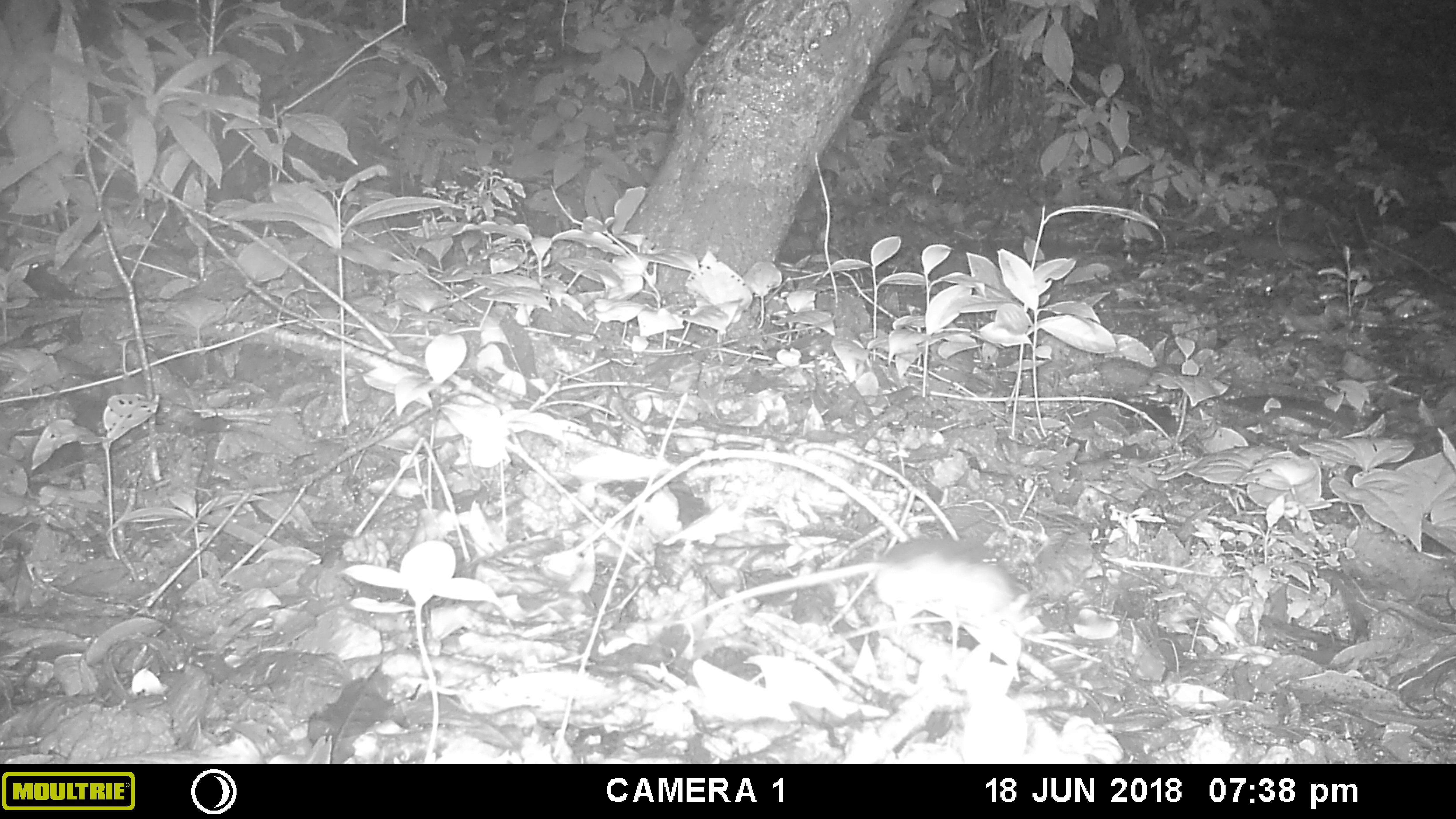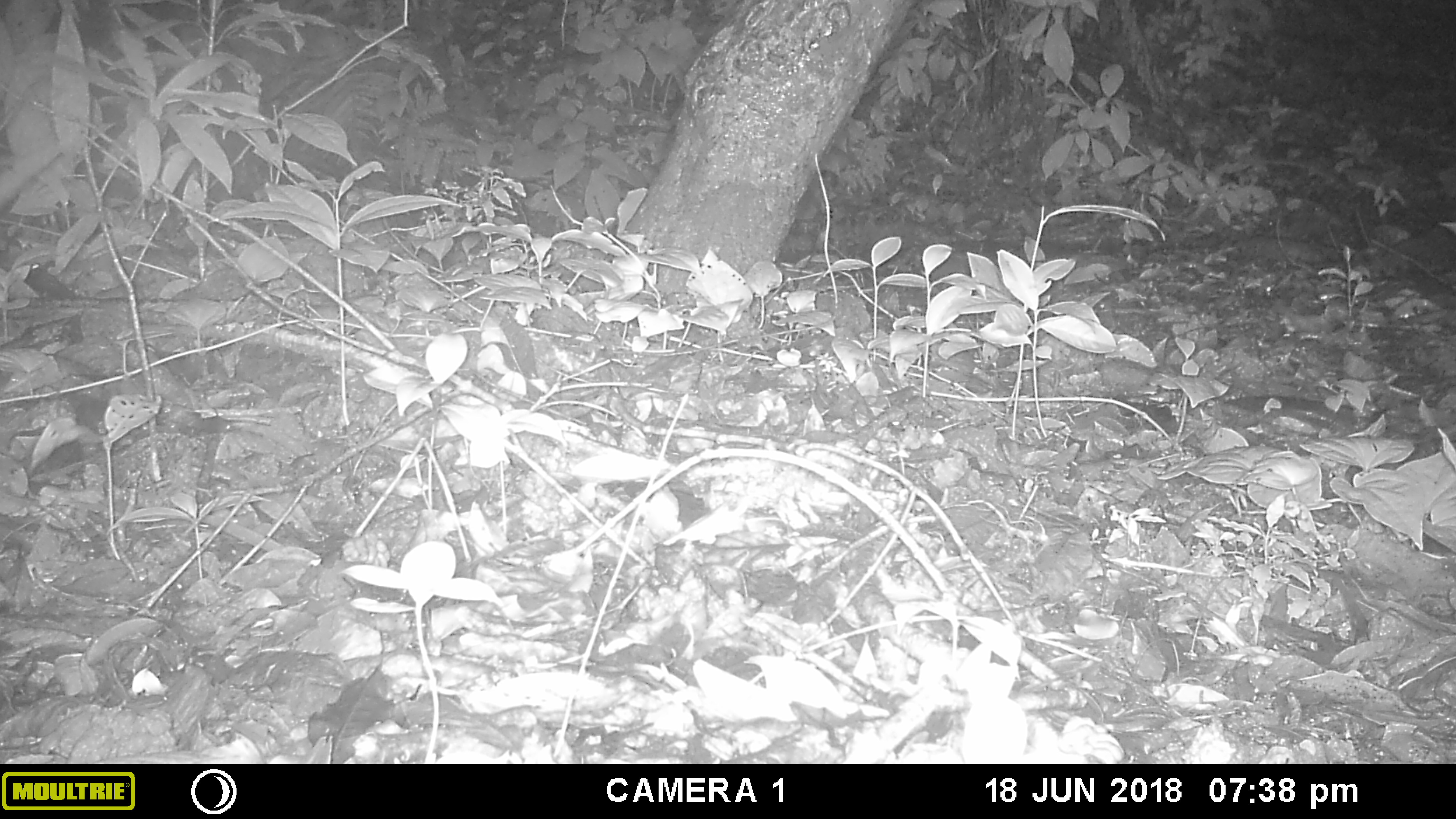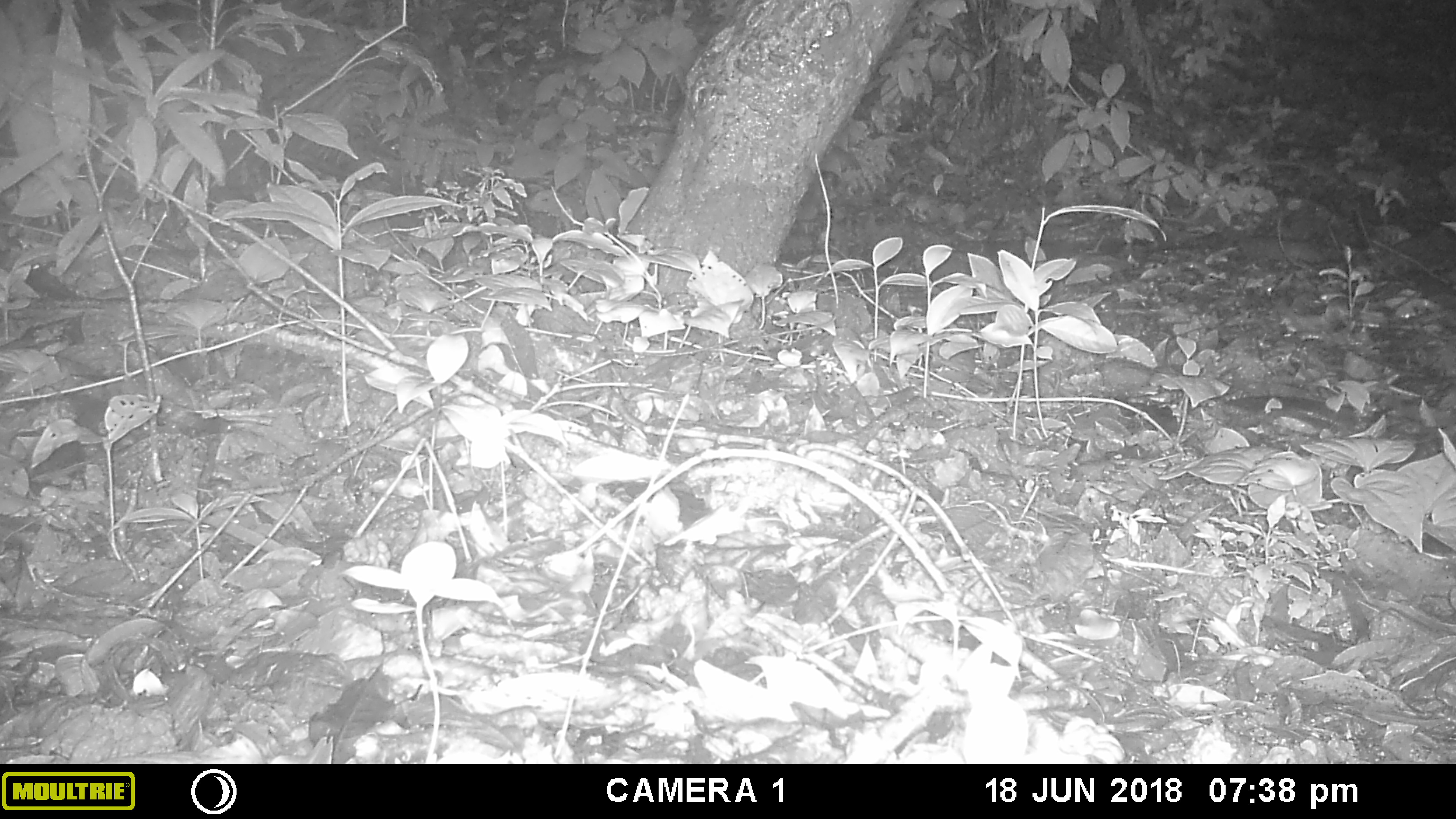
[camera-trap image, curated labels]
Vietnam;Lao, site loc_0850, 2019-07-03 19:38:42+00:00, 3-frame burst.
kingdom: Animalia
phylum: Chordata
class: Mammalia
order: Rodentia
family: Muridae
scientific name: Muridae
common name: old-world mice and rats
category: unidentified murid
Unidentified murid (old-world mice and rats) (Muridae). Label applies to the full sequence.